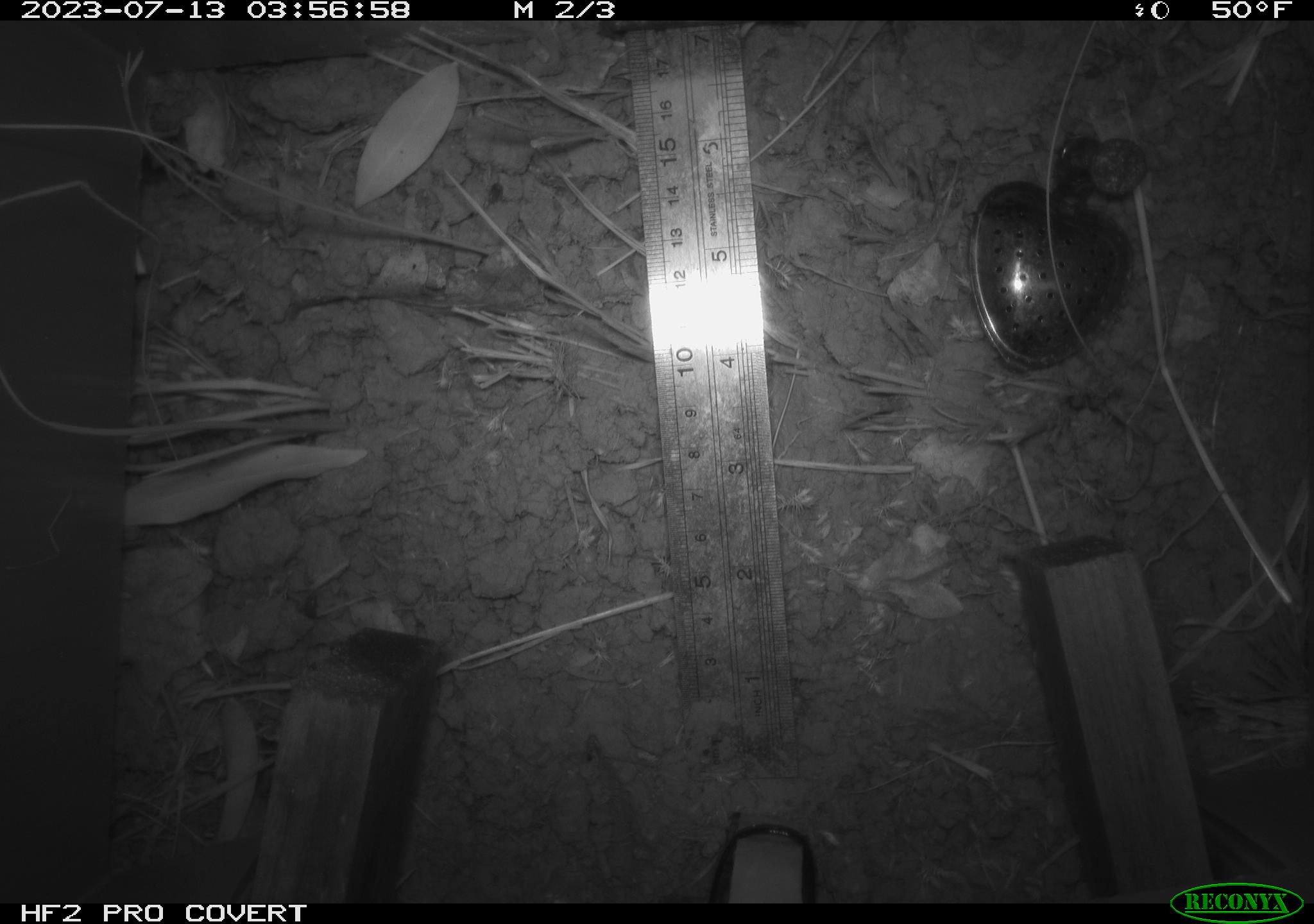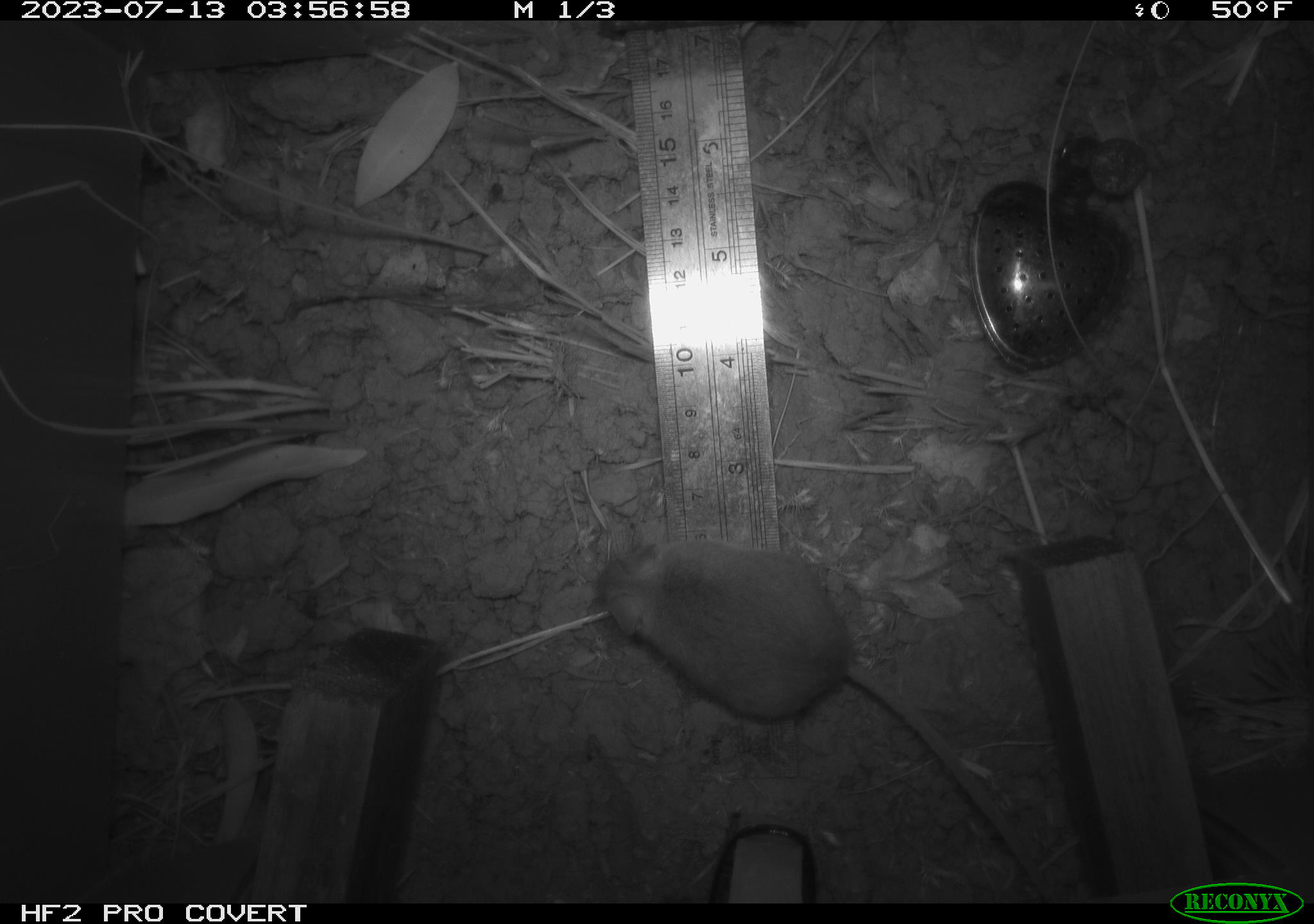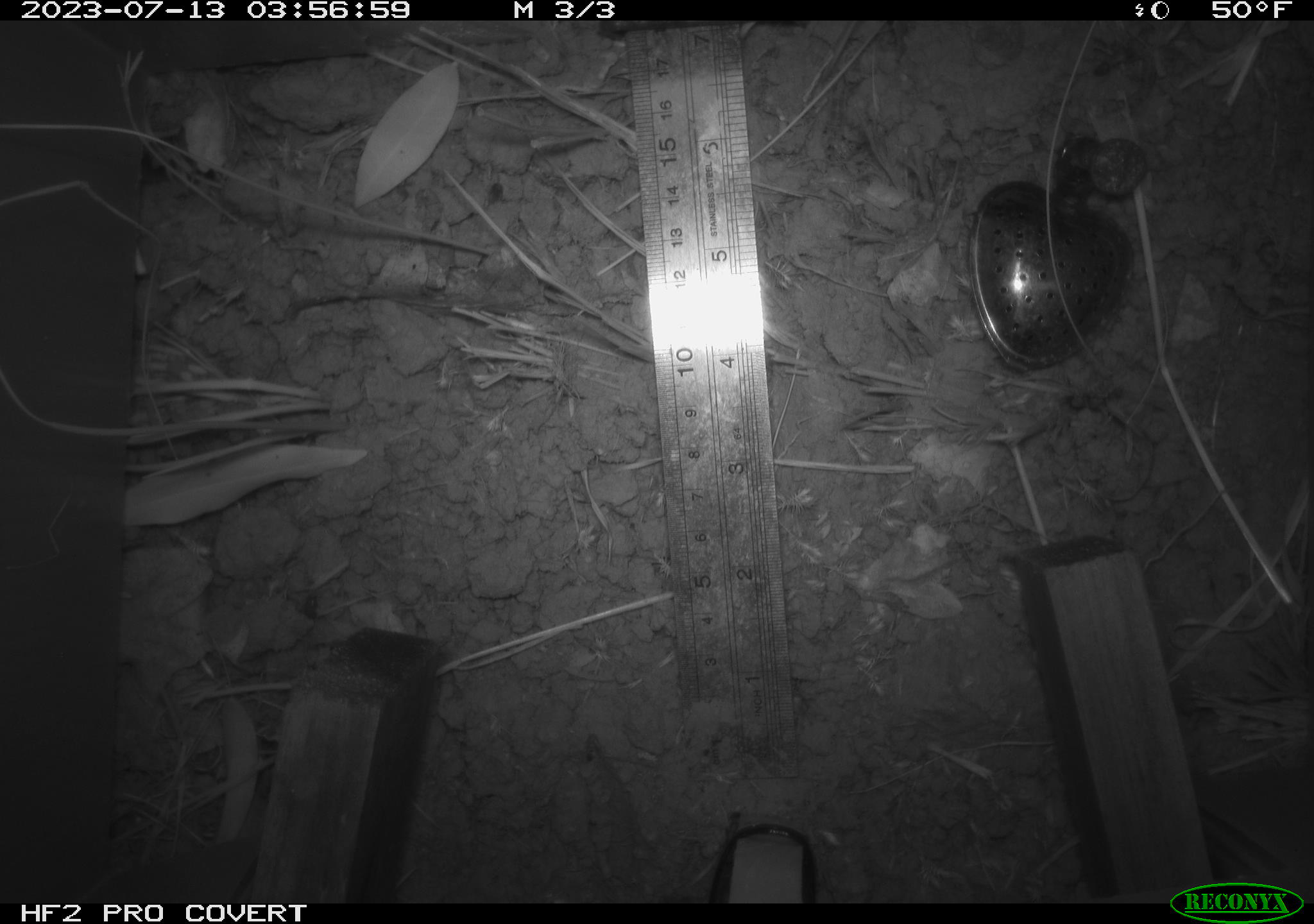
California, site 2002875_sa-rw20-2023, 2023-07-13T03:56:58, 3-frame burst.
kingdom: Animalia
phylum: Chordata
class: Mammalia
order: Rodentia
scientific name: Rodentia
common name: mouse species